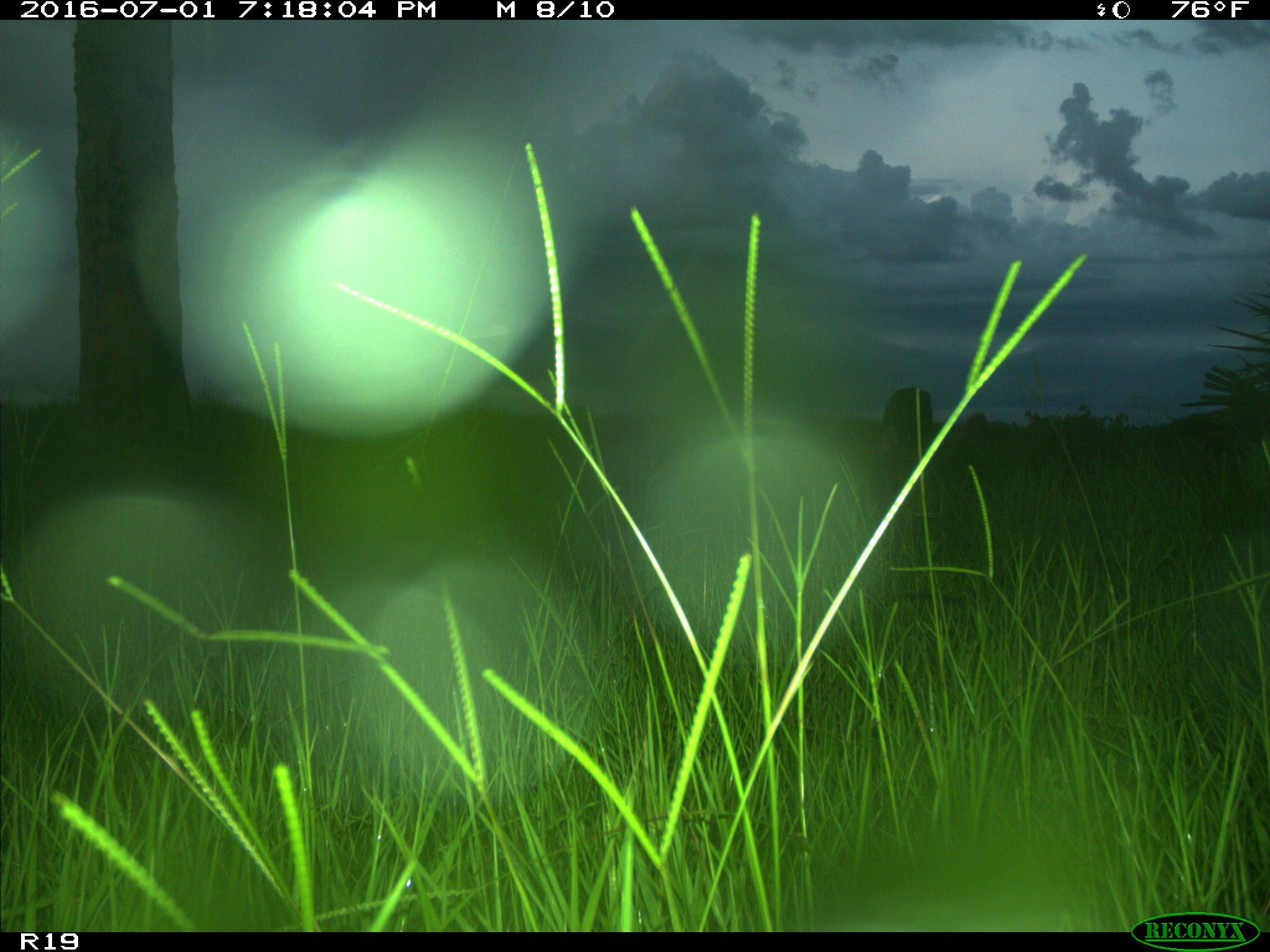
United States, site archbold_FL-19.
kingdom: Animalia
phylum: Chordata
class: Mammalia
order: Artiodactyla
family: Bovidae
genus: Bos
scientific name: Bos taurus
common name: domestic cow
Bos taurus (domestic cow).